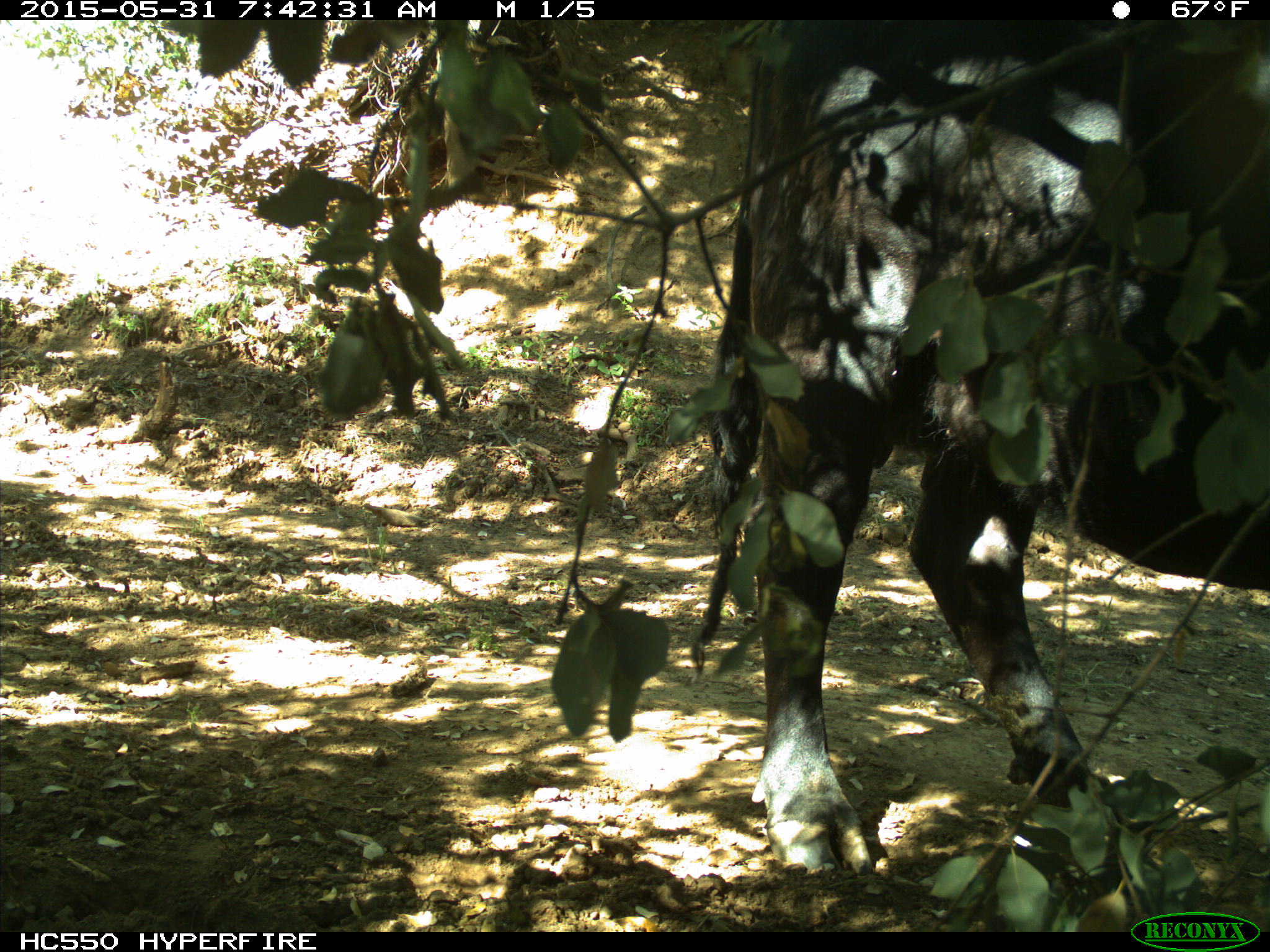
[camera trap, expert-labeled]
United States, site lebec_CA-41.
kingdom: Animalia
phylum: Chordata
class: Mammalia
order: Artiodactyla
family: Bovidae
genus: Bos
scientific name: Bos taurus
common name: domestic cow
Bos taurus (domestic cow).